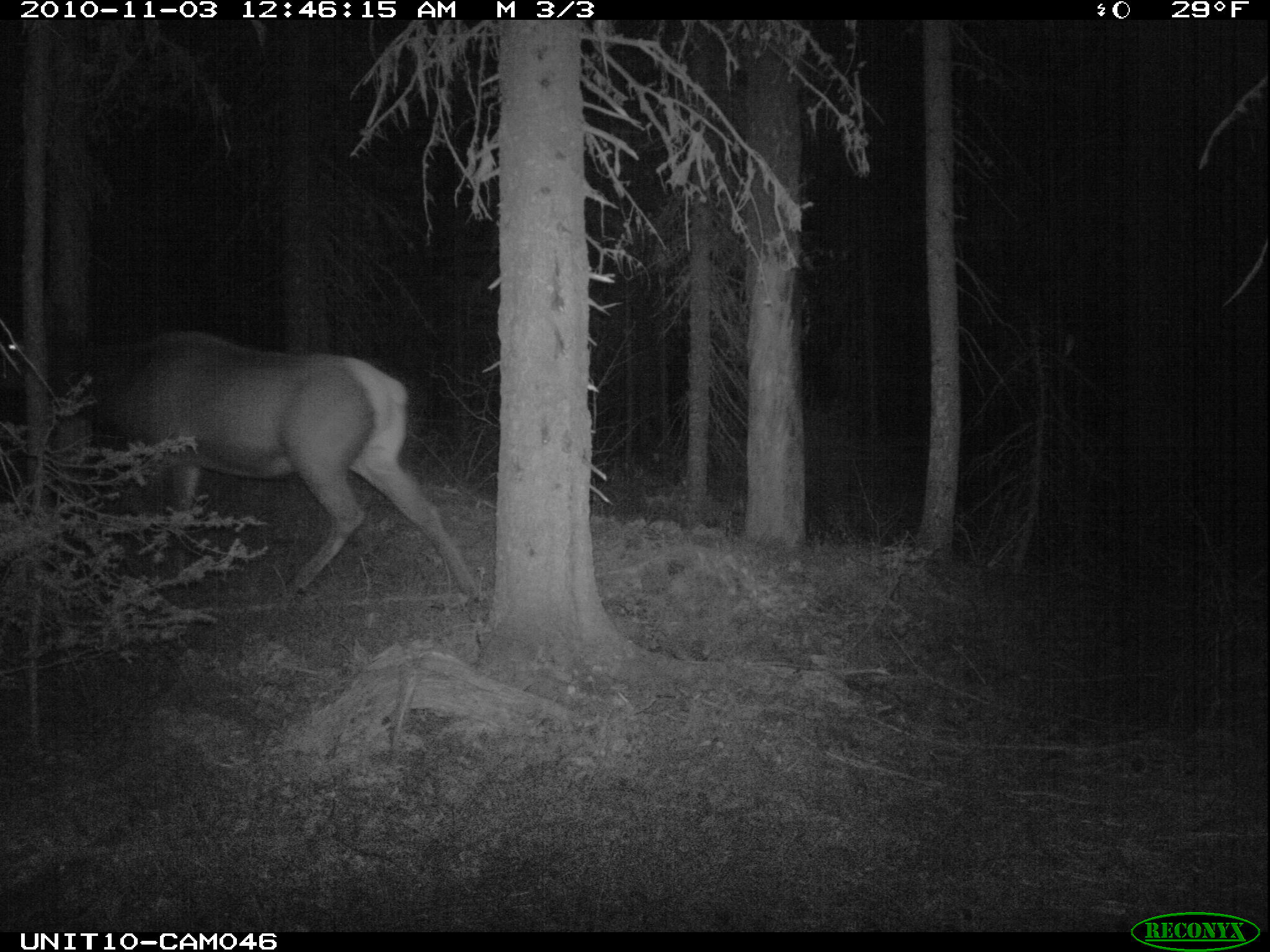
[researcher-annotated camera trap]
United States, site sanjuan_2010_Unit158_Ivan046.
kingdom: Animalia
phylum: Chordata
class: Mammalia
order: Artiodactyla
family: Cervidae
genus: Cervus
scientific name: Cervus elaphus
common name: red deer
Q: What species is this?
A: Cervus elaphus (red deer).